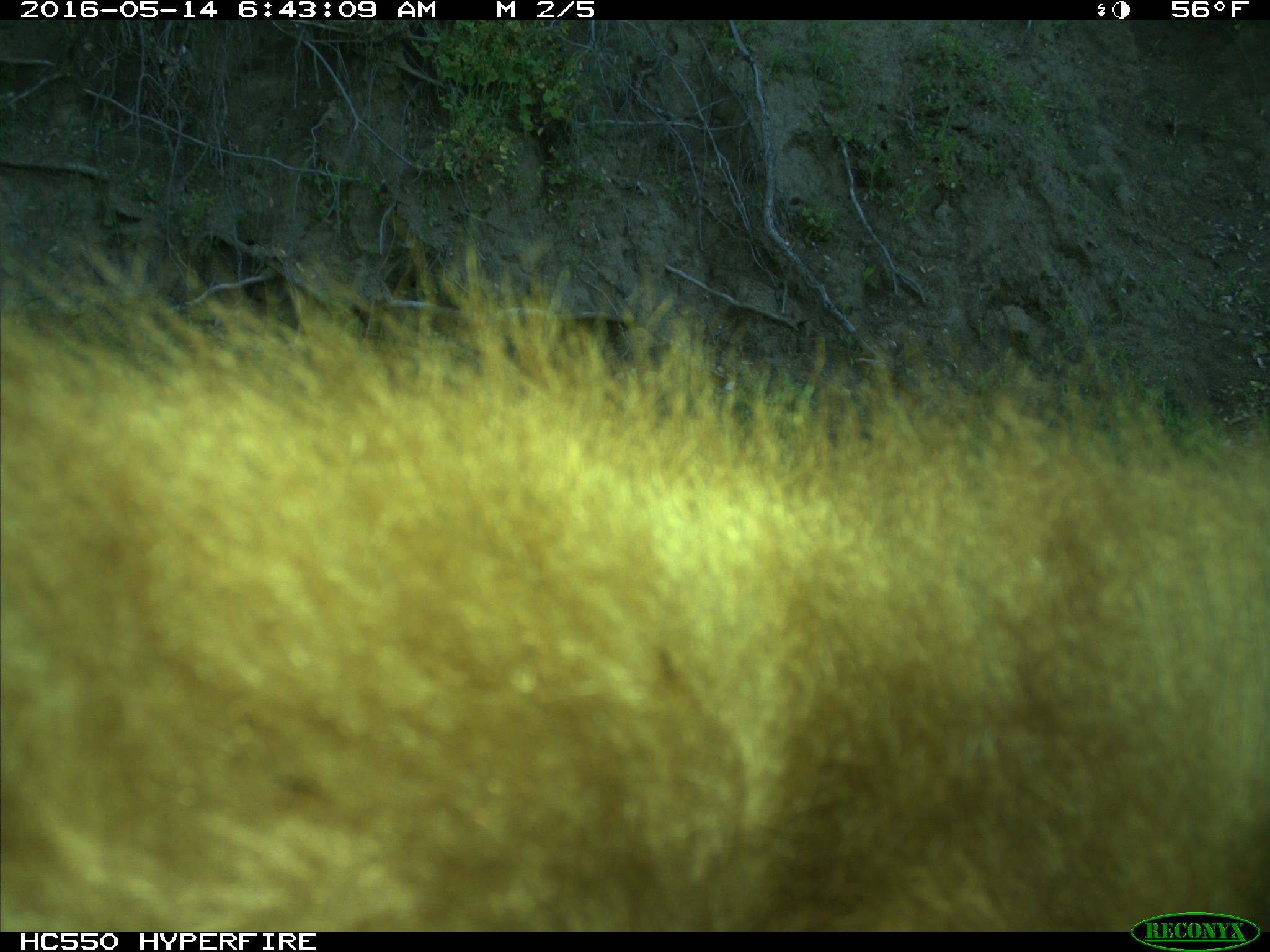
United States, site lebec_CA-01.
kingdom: Animalia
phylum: Chordata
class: Mammalia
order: Carnivora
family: Ursidae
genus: Ursus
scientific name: Ursus americanus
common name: american black bear